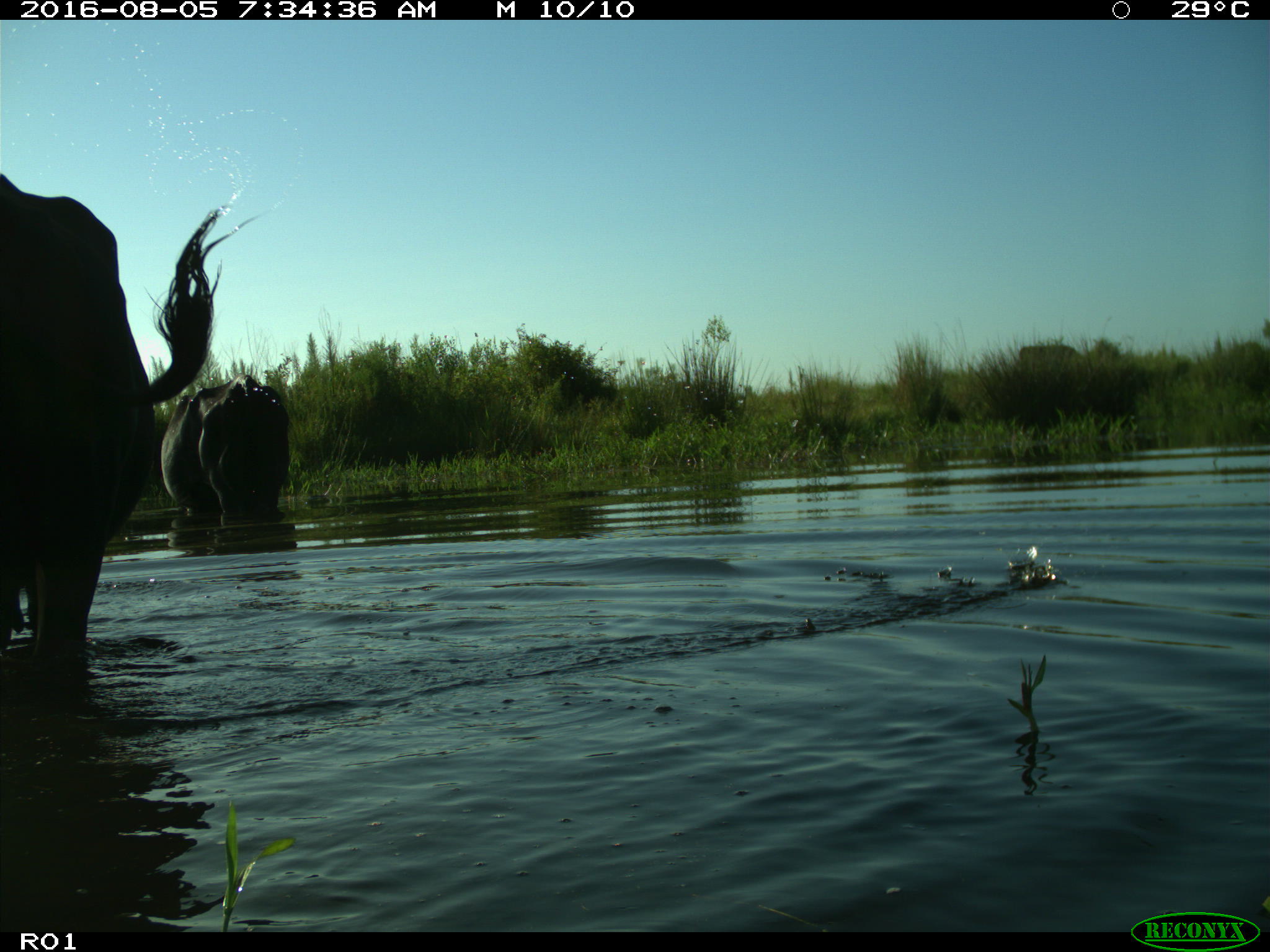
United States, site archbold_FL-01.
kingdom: Animalia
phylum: Chordata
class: Mammalia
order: Artiodactyla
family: Bovidae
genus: Bos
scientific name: Bos taurus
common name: domestic cow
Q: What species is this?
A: Bos taurus (domestic cow).